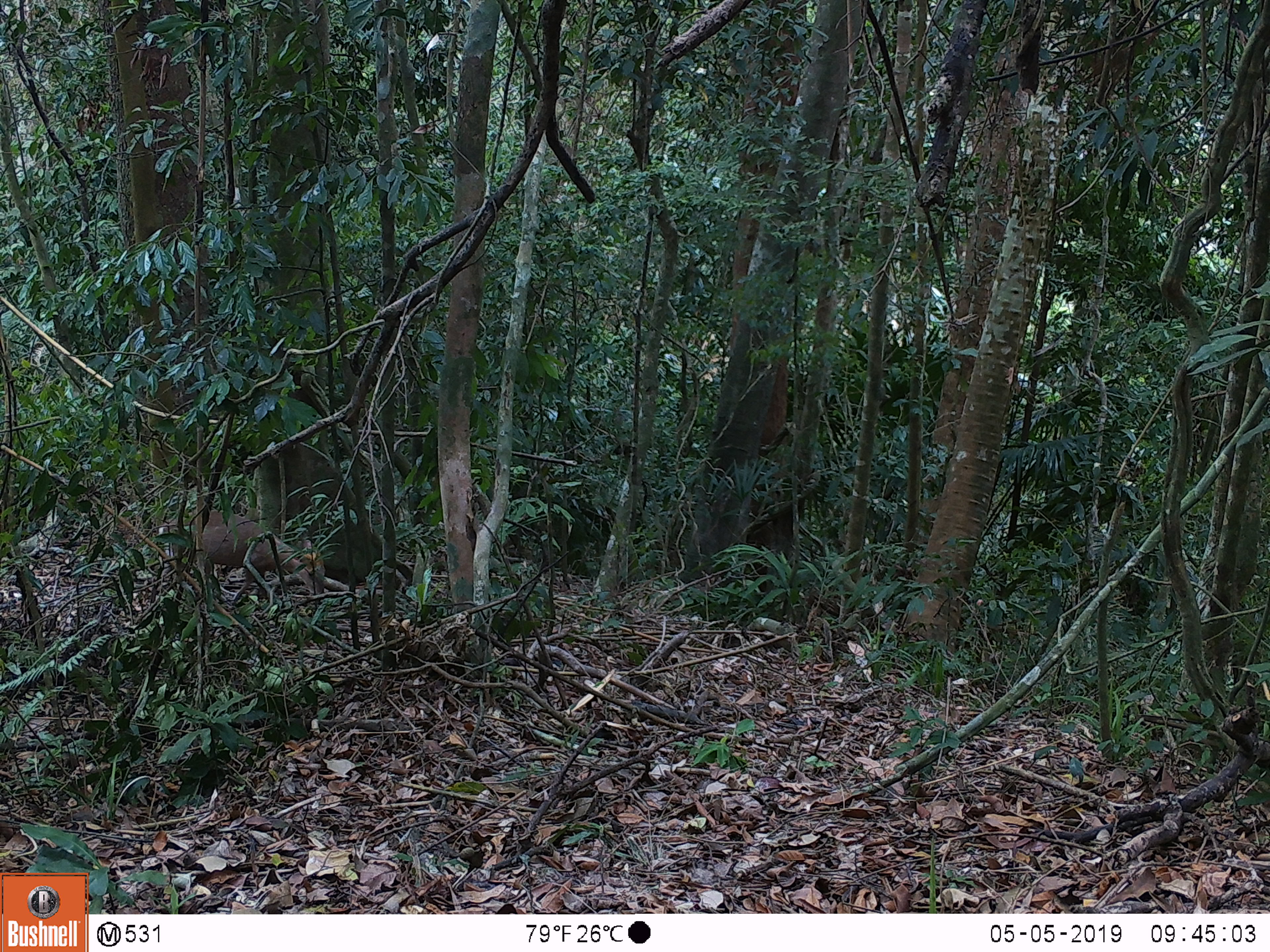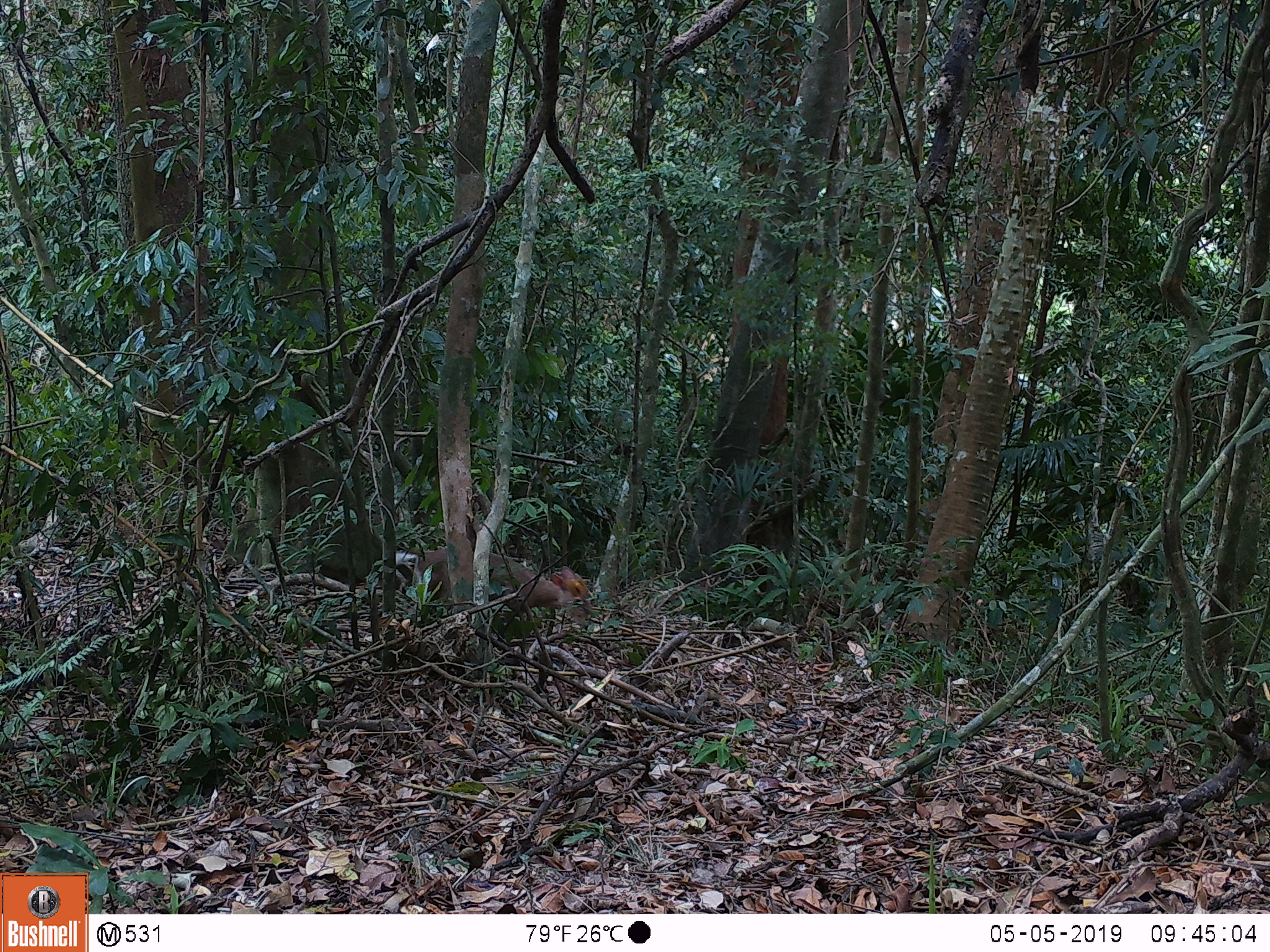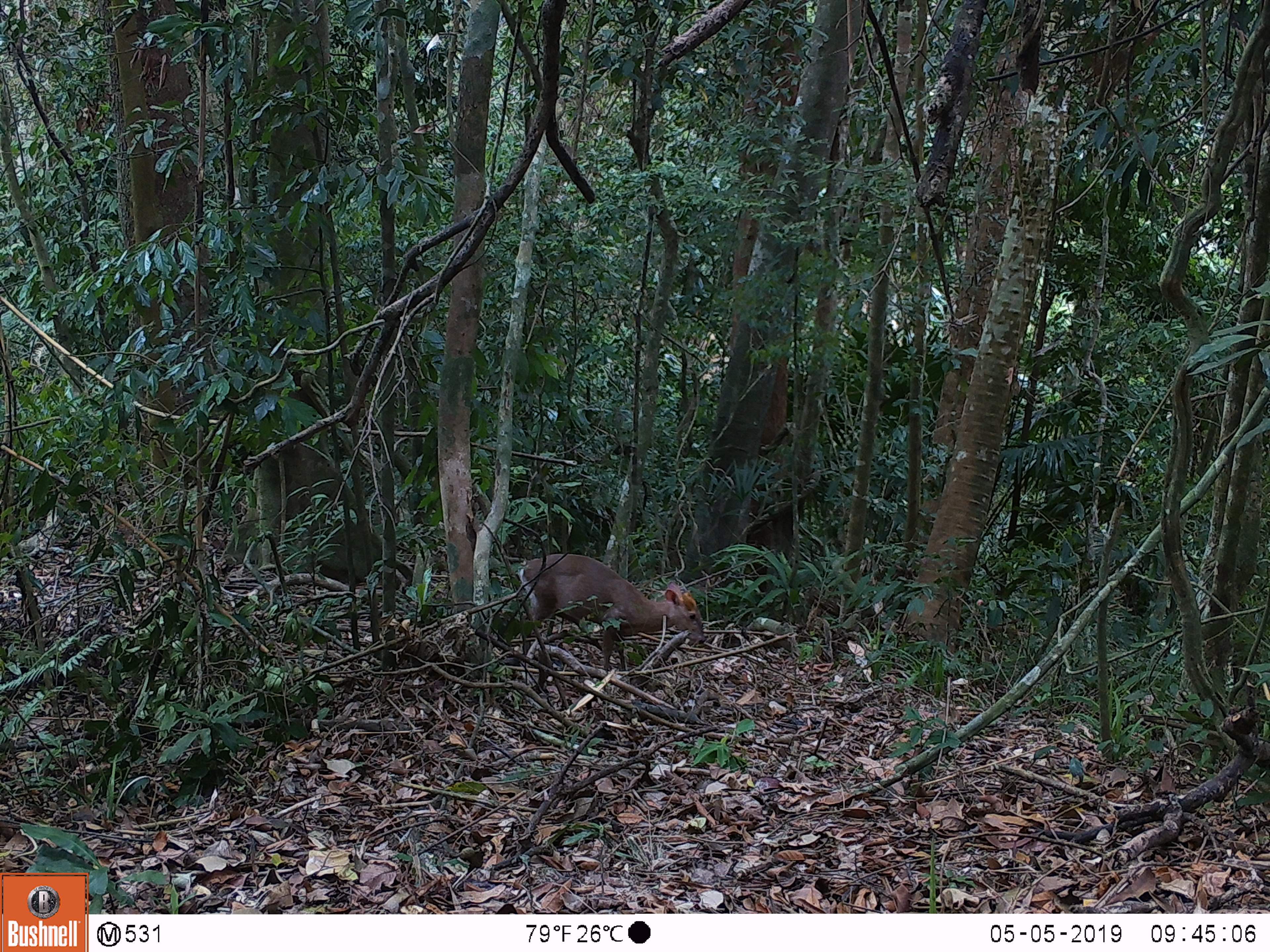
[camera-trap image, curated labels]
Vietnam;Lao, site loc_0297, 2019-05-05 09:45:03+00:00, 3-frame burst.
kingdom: Animalia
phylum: Chordata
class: Mammalia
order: Artiodactyla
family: Cervidae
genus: Muntiacus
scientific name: Muntiacus rooseveltorum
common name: roosevelt's muntjac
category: roosevelts muntjac group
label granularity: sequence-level